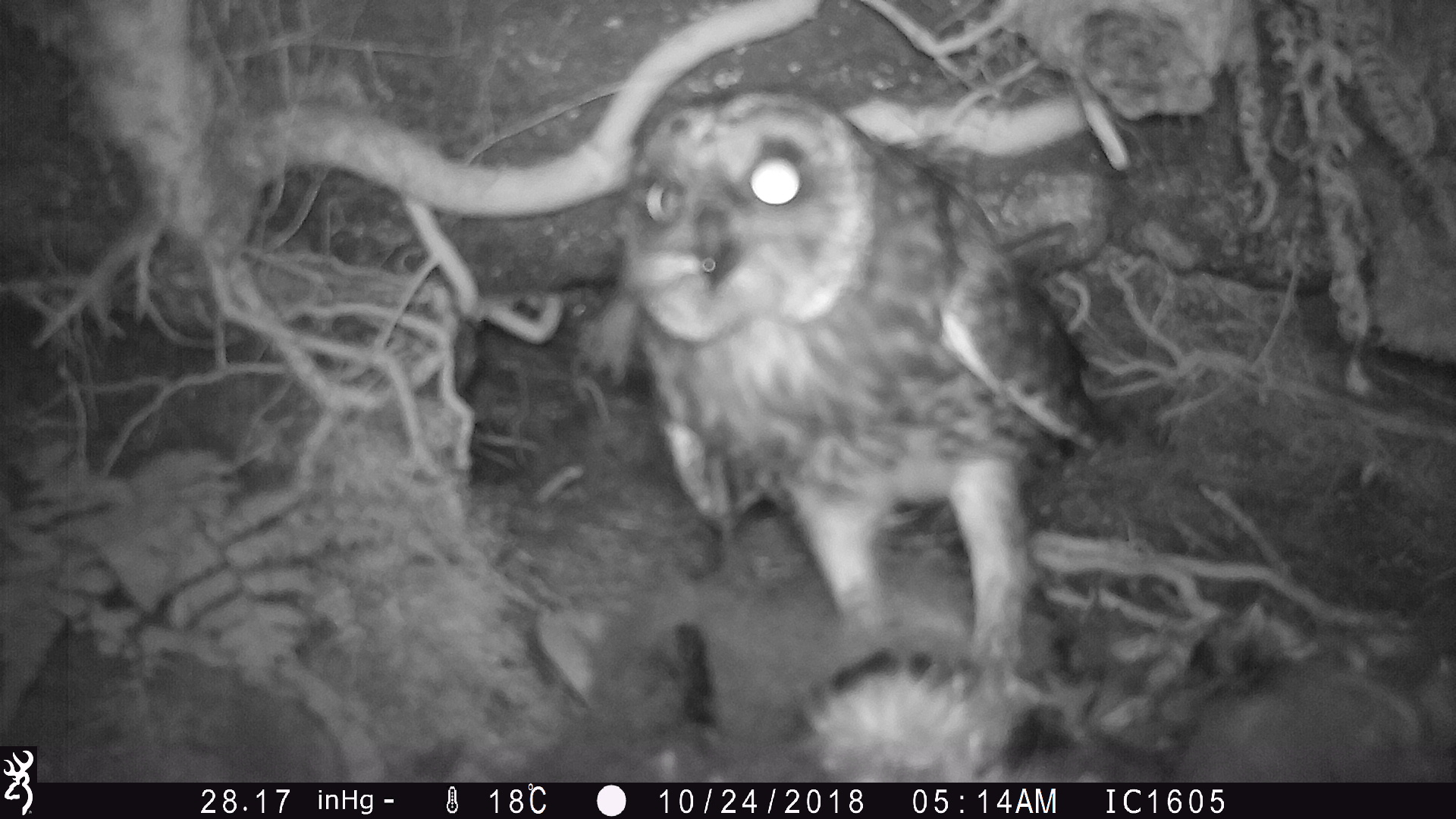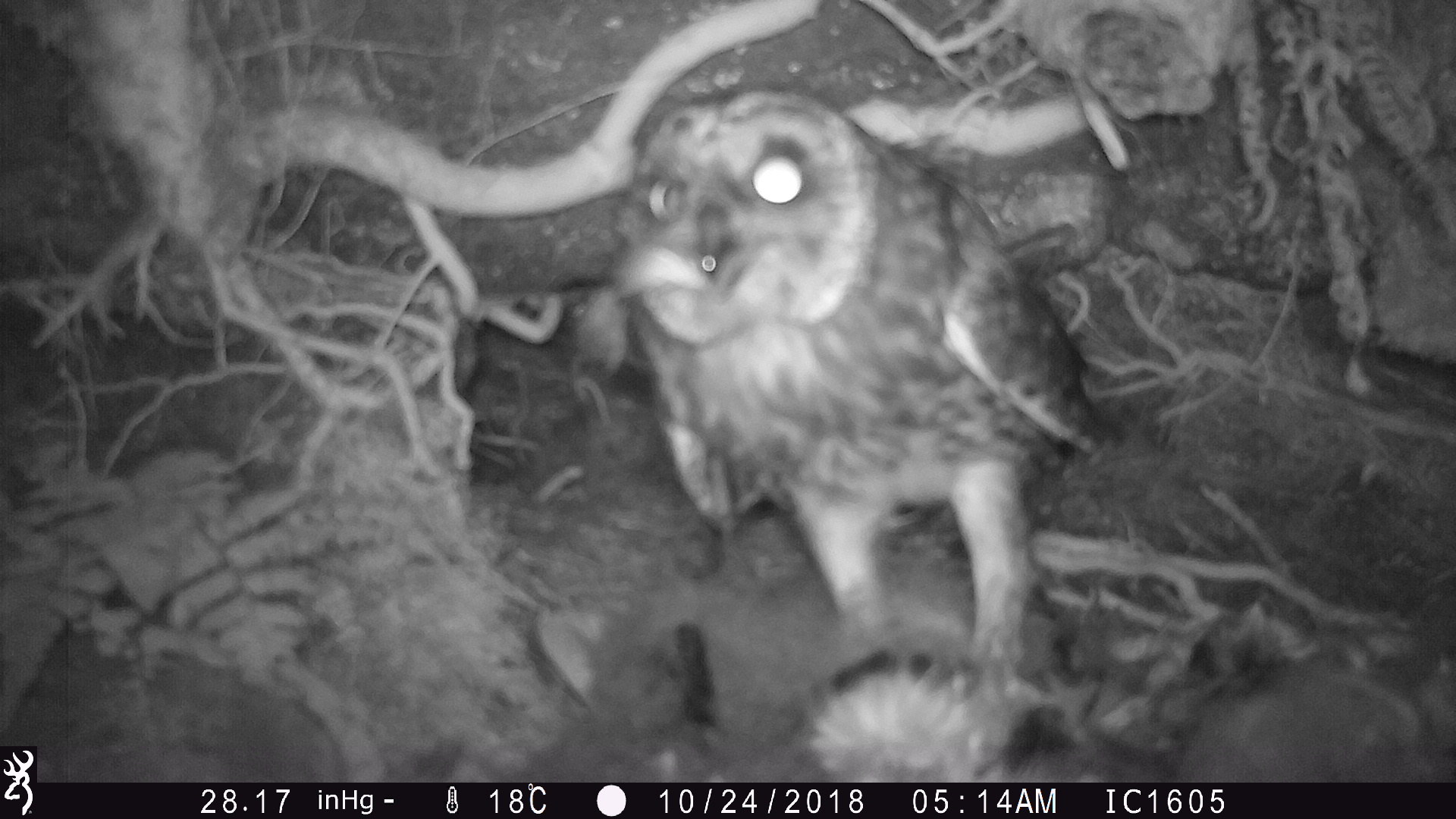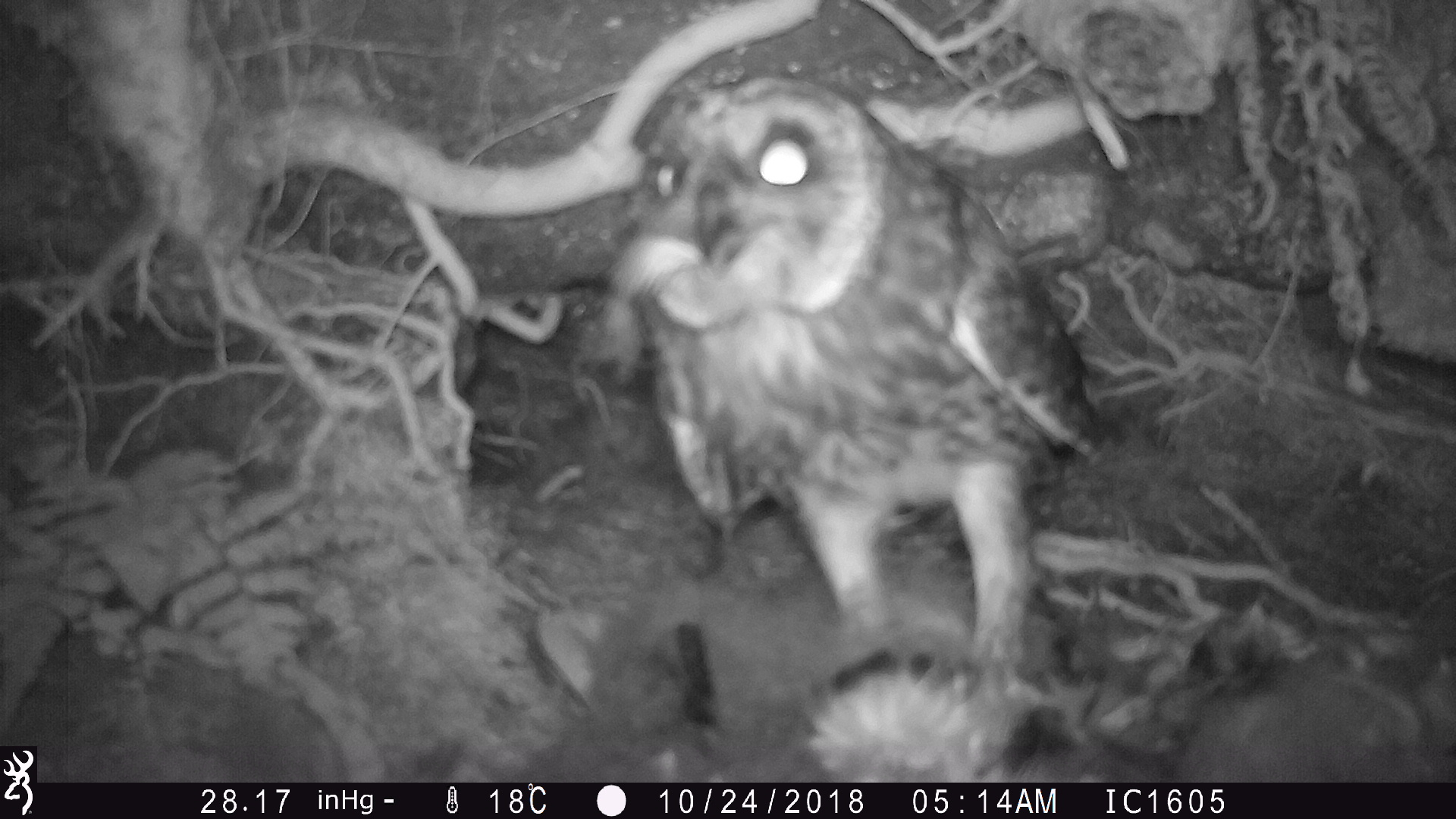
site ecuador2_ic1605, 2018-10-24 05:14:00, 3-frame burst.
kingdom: Animalia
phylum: Chordata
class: Aves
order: Strigiformes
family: Strigidae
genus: Asio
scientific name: Asio flammeus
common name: short-eared owl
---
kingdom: Animalia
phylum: Chordata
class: Aves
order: Procellariiformes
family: Procellariidae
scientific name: Procellariidae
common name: petrel chick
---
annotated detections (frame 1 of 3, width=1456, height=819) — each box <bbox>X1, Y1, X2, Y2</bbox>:
petrel chick: <bbox>500, 591, 1454, 784</bbox>
short-eared owl: <bbox>610, 80, 1138, 681</bbox>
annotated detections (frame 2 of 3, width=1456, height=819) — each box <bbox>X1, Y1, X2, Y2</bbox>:
petrel chick: <bbox>519, 595, 1447, 783</bbox>
short-eared owl: <bbox>571, 69, 1126, 716</bbox>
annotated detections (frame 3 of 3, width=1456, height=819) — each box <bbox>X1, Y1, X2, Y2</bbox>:
petrel chick: <bbox>512, 585, 1451, 781</bbox>
short-eared owl: <bbox>610, 63, 1122, 680</bbox>